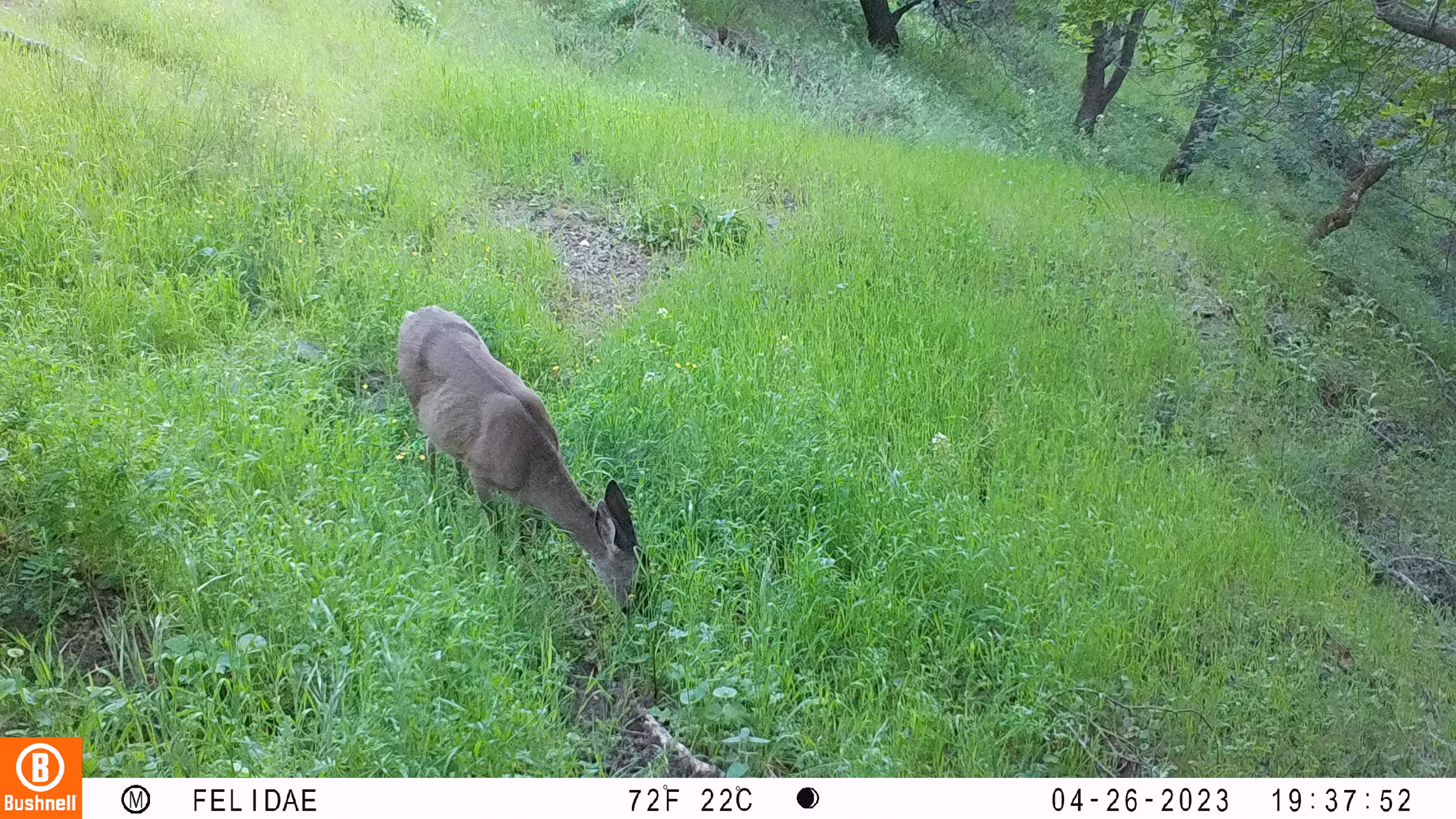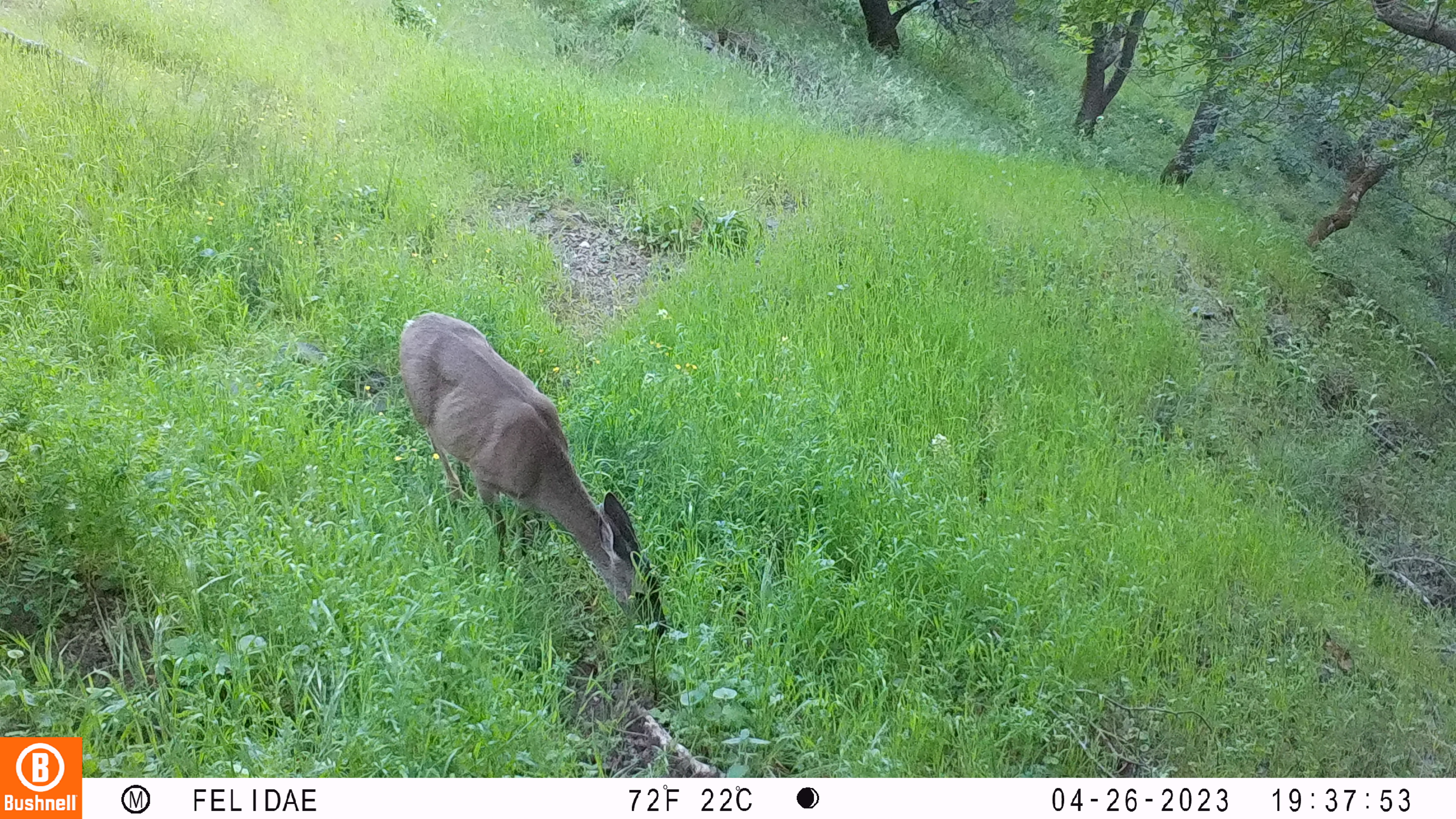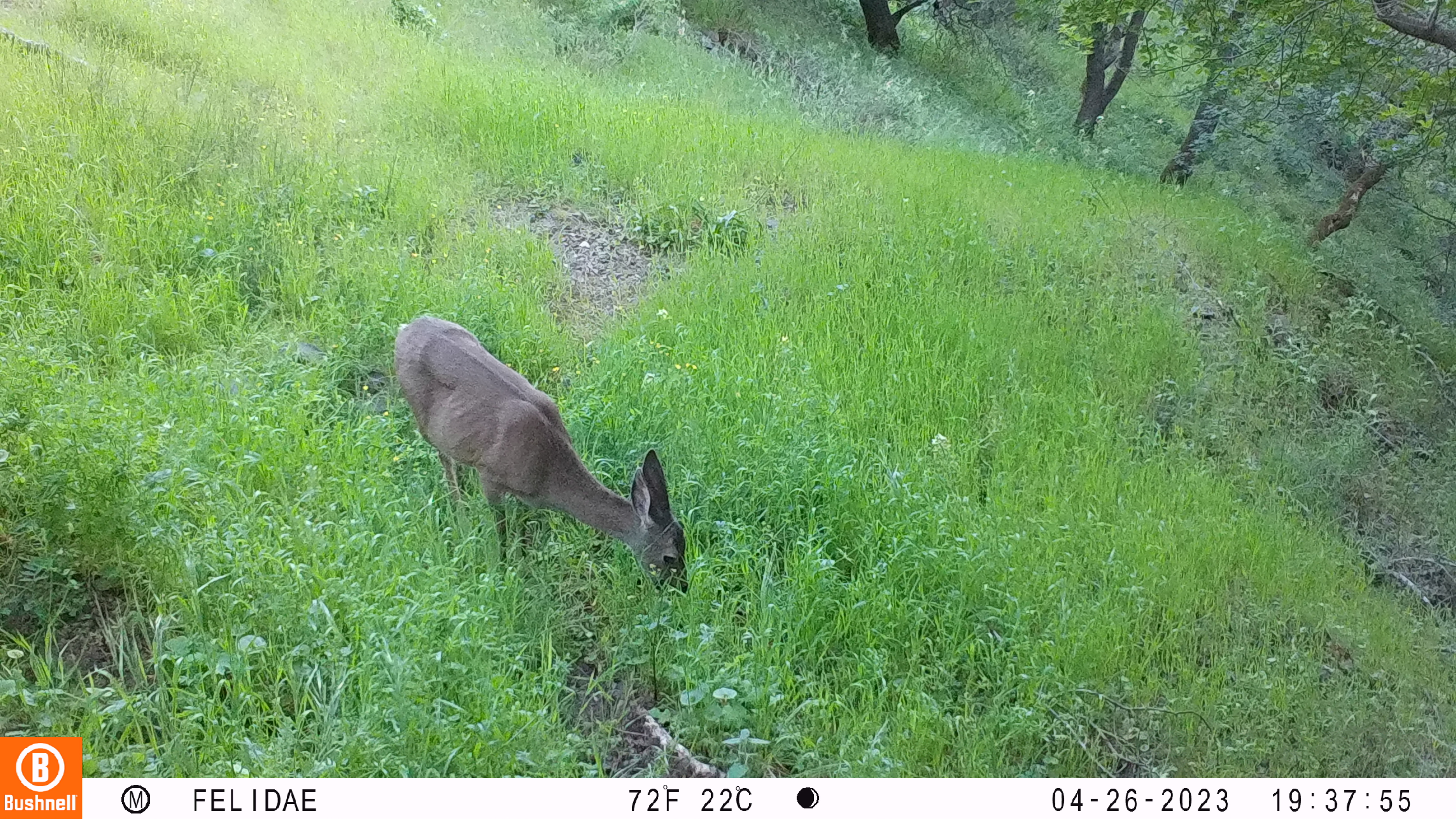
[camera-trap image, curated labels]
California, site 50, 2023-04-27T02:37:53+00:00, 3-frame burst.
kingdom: Animalia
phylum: Chordata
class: Mammalia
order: Artiodactyla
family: Cervidae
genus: Odocoileus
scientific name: Odocoileus hemionus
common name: mule deer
Mule deer (Odocoileus hemionus).